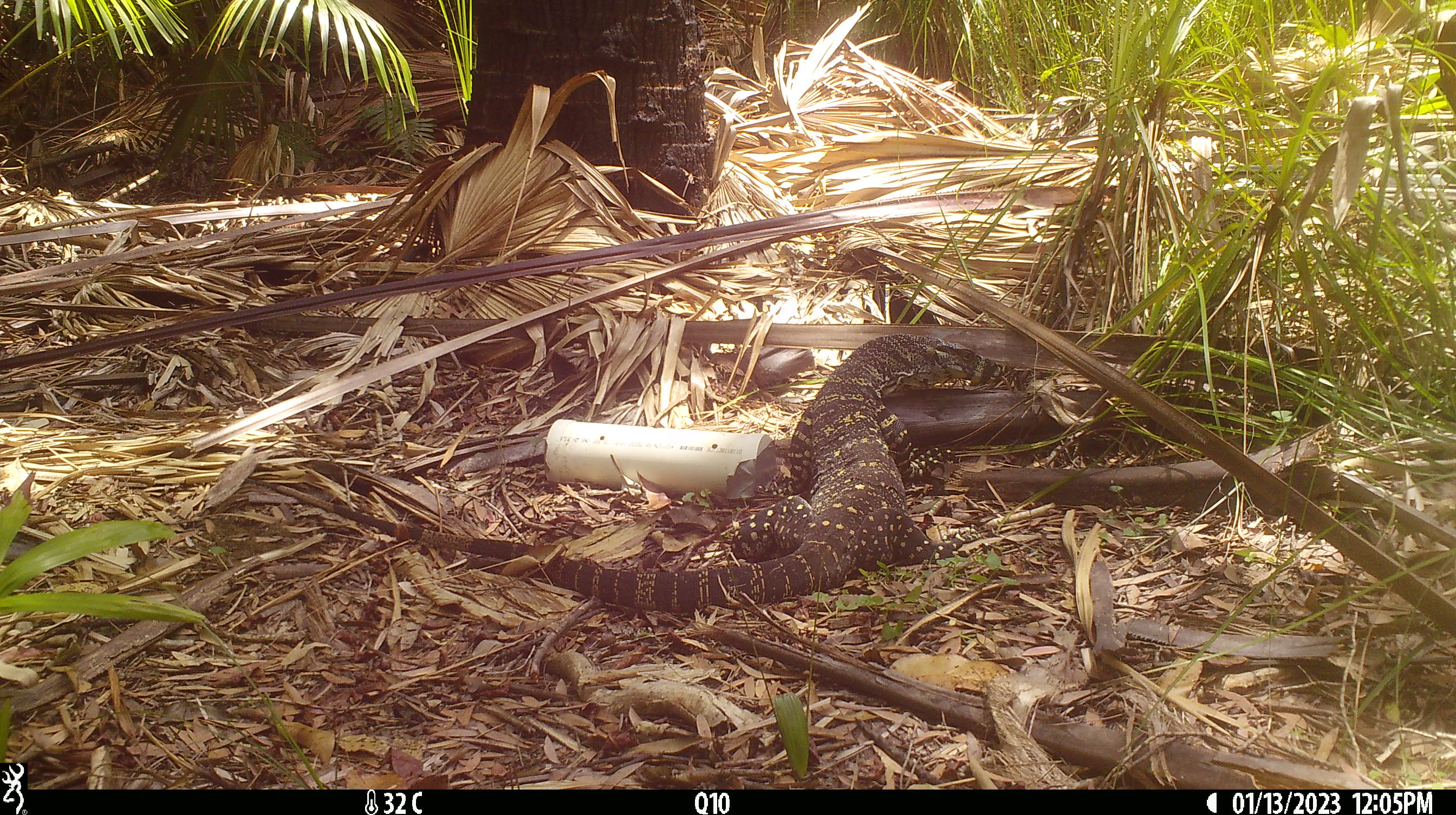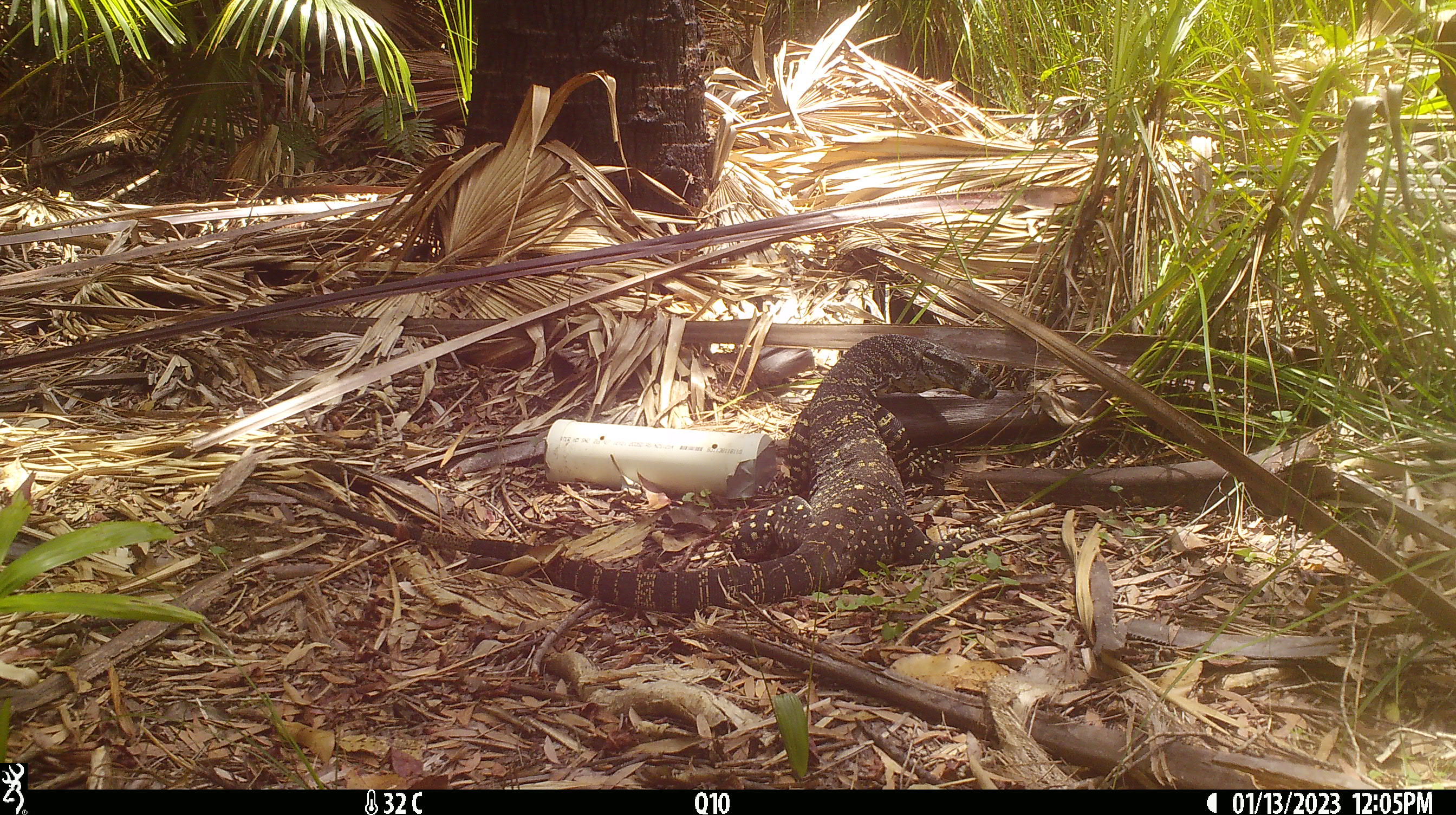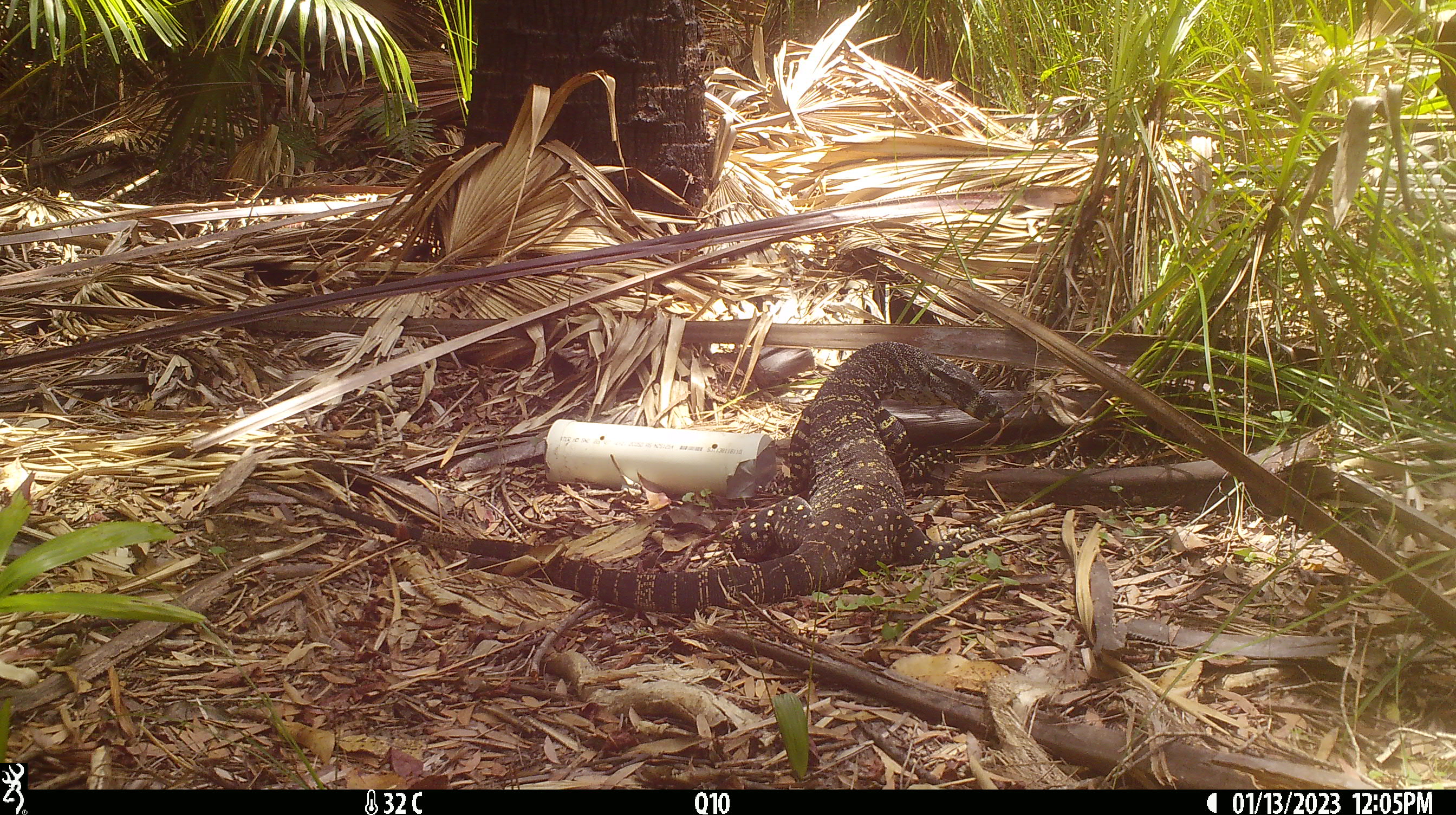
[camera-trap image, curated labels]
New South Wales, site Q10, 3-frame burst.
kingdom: Animalia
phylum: Chordata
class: Reptilia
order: Squamata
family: Varanidae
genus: Varanus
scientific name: Varanus varius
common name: lace monitor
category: goanna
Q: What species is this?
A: Goanna (lace monitor) (Varanus varius).